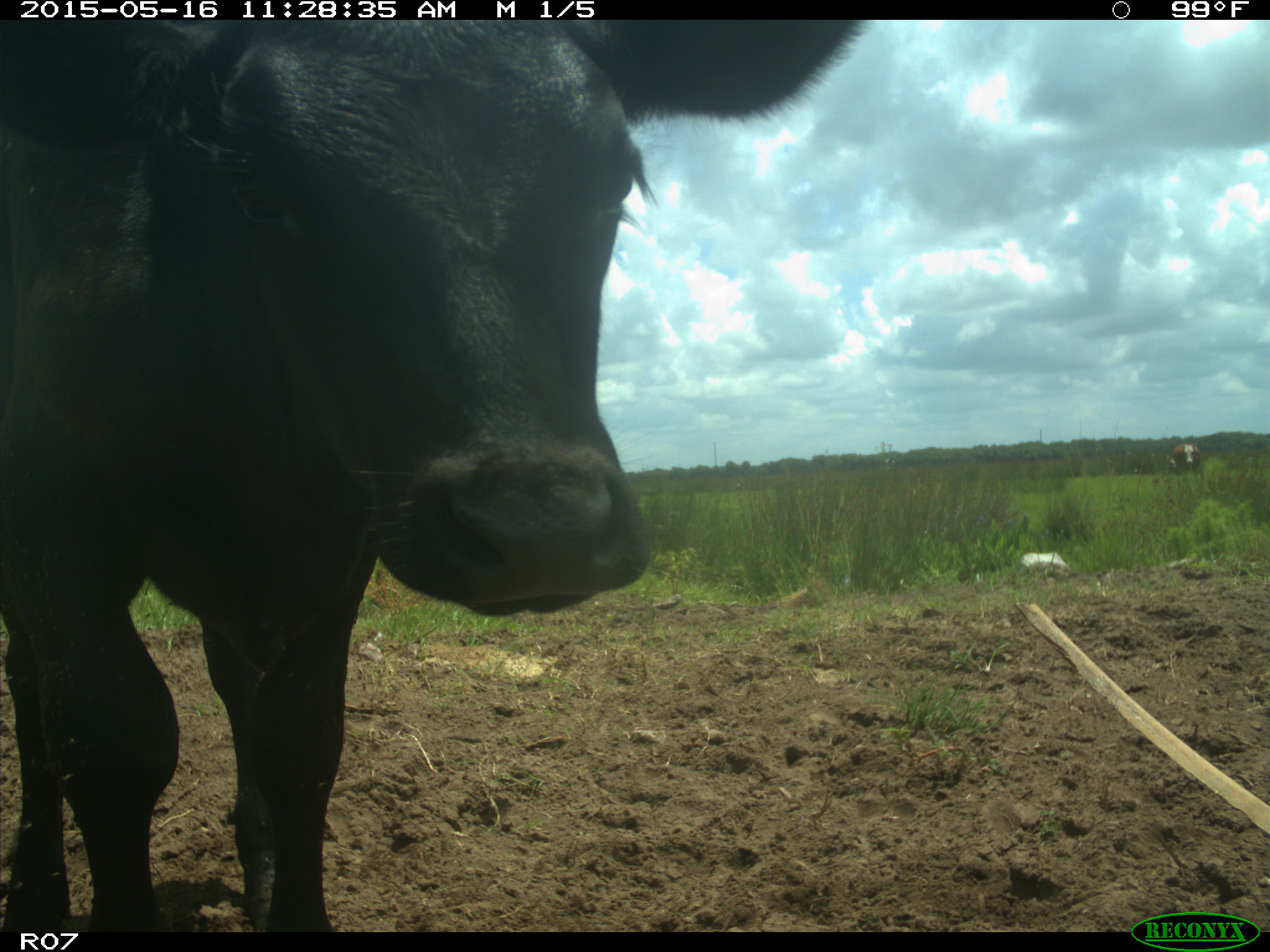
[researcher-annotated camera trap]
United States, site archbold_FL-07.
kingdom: Animalia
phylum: Chordata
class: Mammalia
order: Artiodactyla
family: Bovidae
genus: Bos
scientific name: Bos taurus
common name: domestic cow